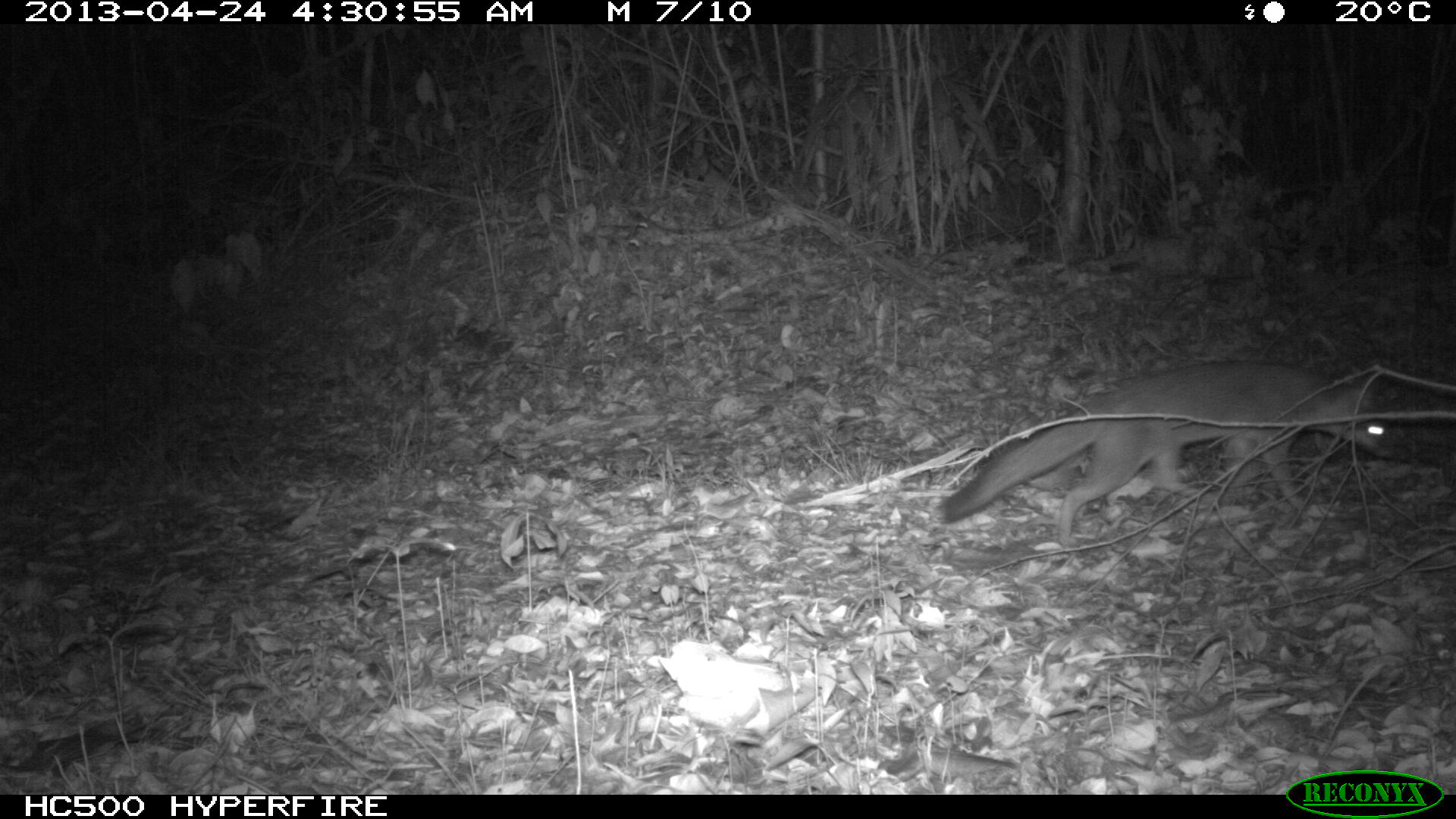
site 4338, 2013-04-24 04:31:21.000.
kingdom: Animalia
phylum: Chordata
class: Mammalia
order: Carnivora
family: Canidae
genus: Urocyon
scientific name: Urocyon cinereoargenteus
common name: gray fox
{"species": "Urocyon cinereoargenteus (gray fox)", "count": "1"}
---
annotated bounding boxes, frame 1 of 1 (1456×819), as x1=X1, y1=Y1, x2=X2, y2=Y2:
urocyon cinereoargenteus: x1=940, y1=355, x2=1412, y2=555